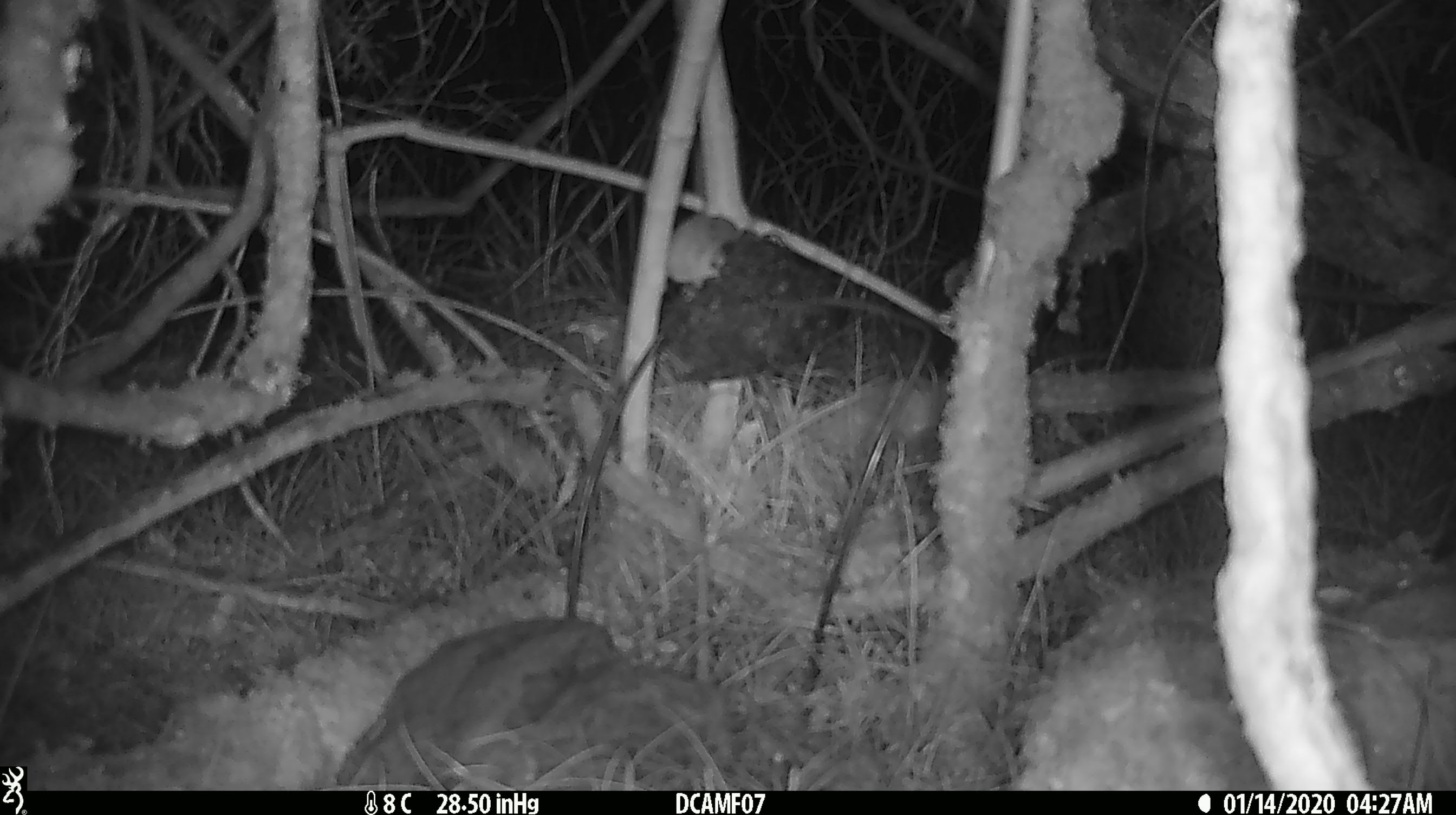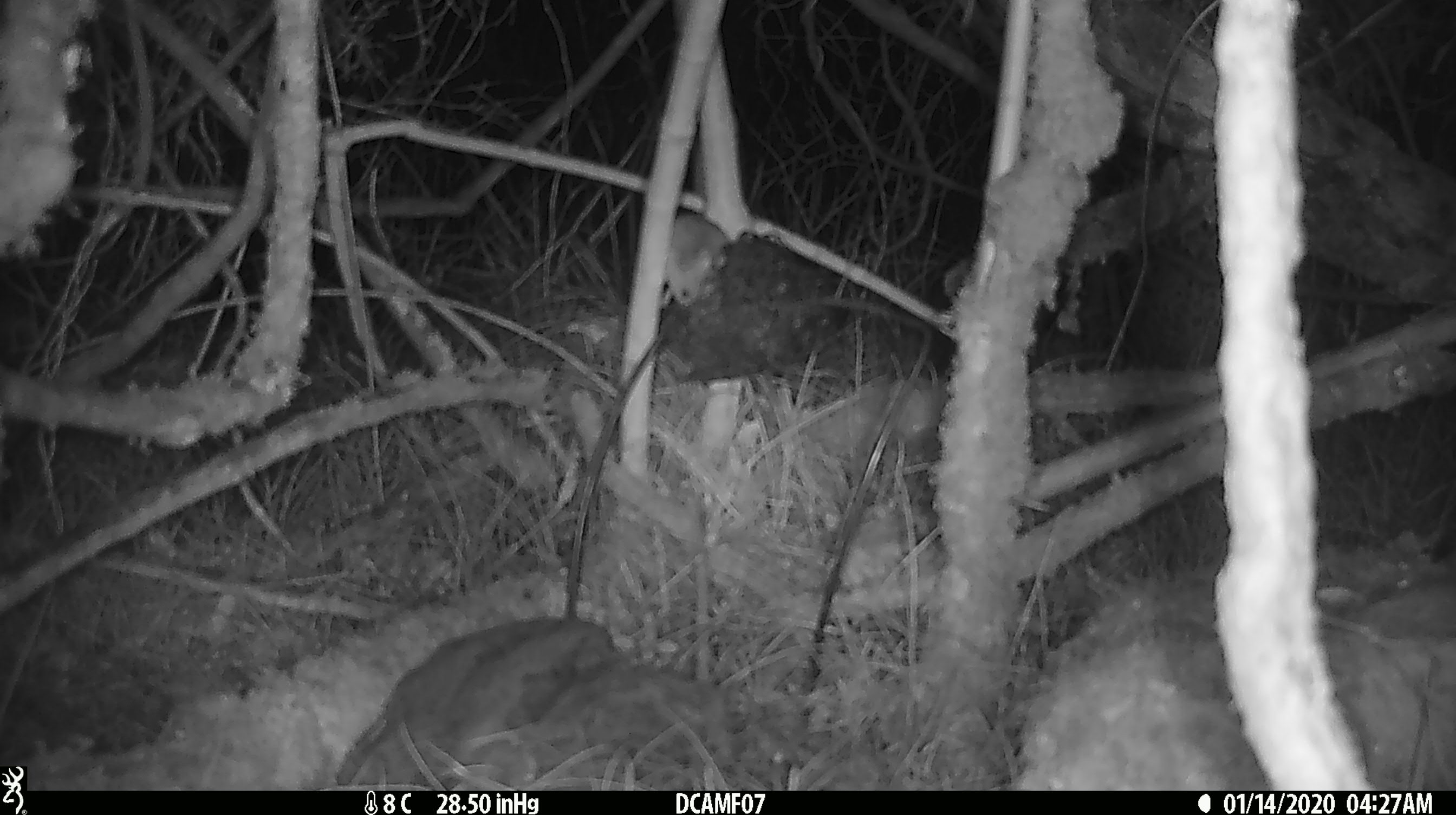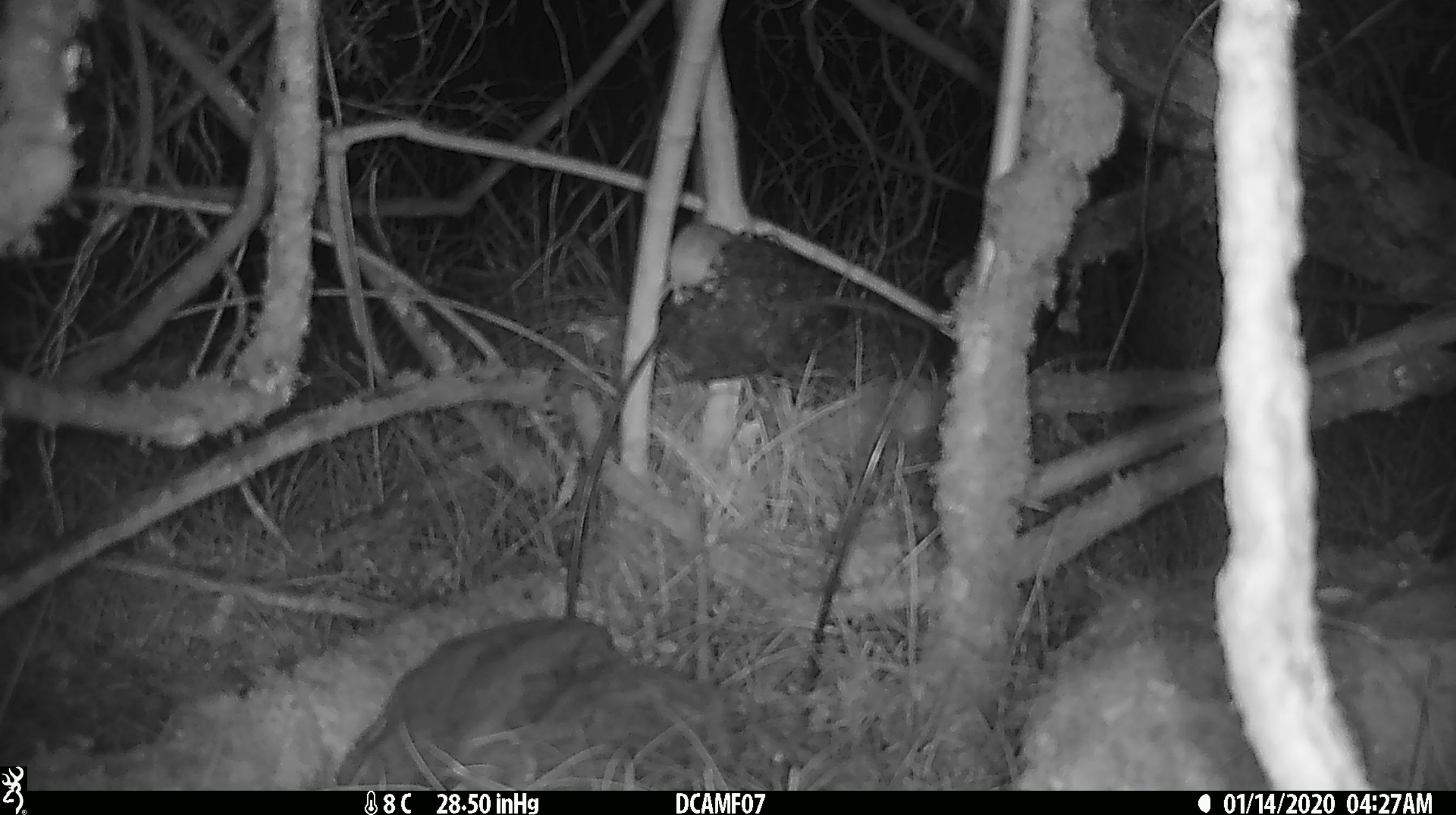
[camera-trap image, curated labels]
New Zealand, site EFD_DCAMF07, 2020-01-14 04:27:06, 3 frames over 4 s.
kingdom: Animalia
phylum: Chordata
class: Mammalia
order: Rodentia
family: Muridae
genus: Mus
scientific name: Mus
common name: mouse